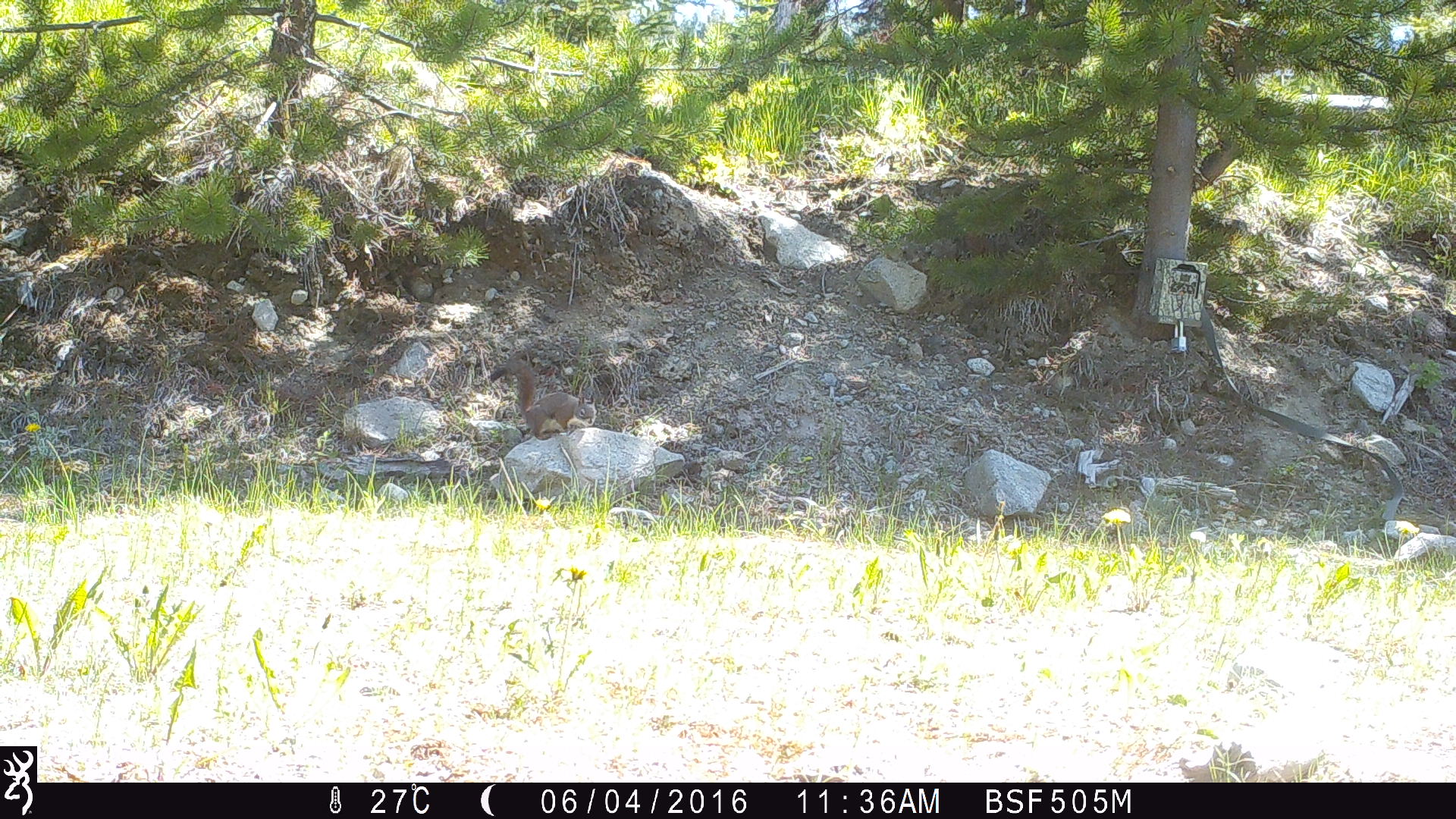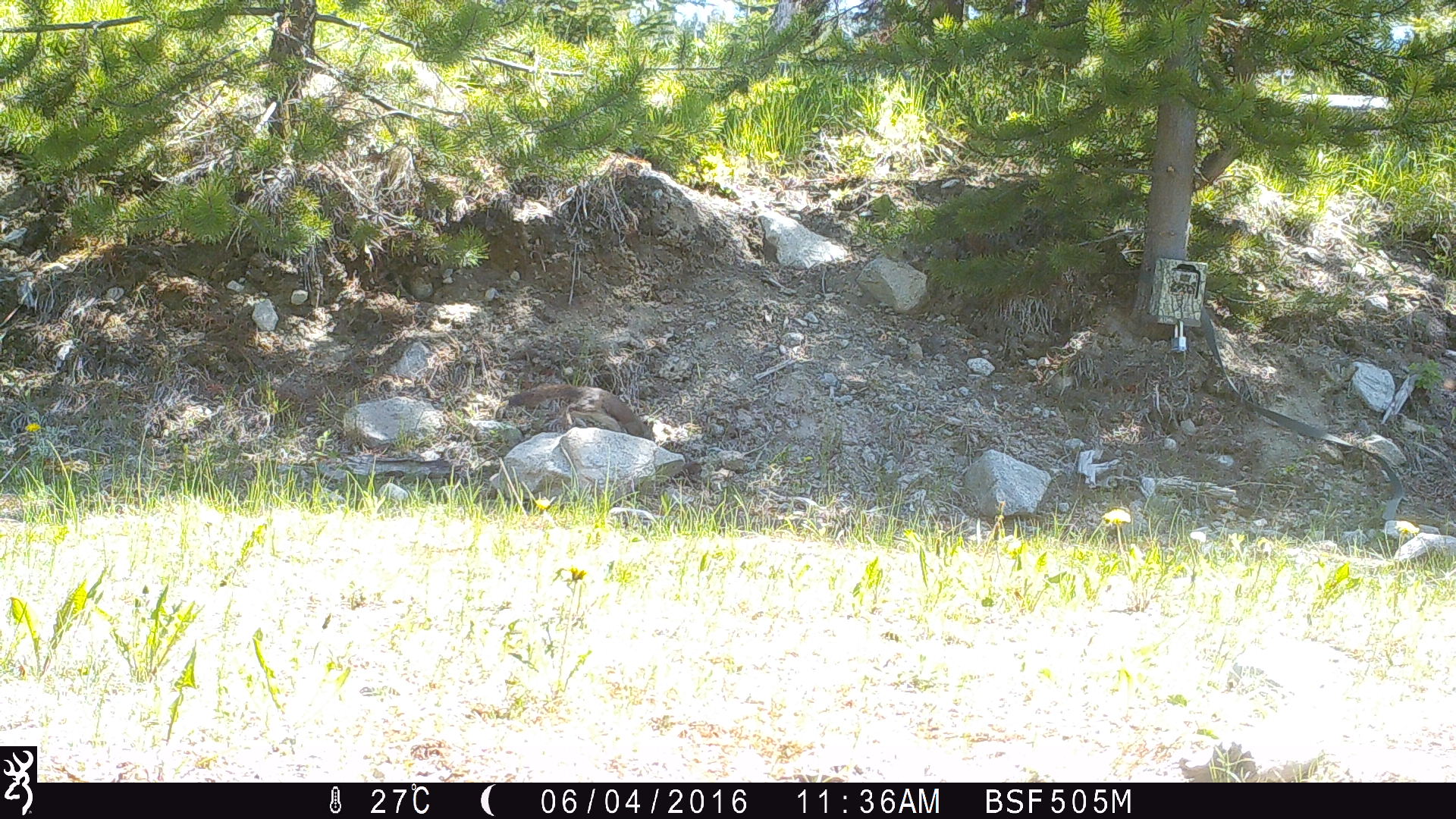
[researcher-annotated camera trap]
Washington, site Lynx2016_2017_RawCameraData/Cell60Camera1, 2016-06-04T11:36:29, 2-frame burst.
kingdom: Animalia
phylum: Chordata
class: Mammalia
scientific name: Mammalia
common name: small mammal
Small mammal (Mammalia). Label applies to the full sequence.